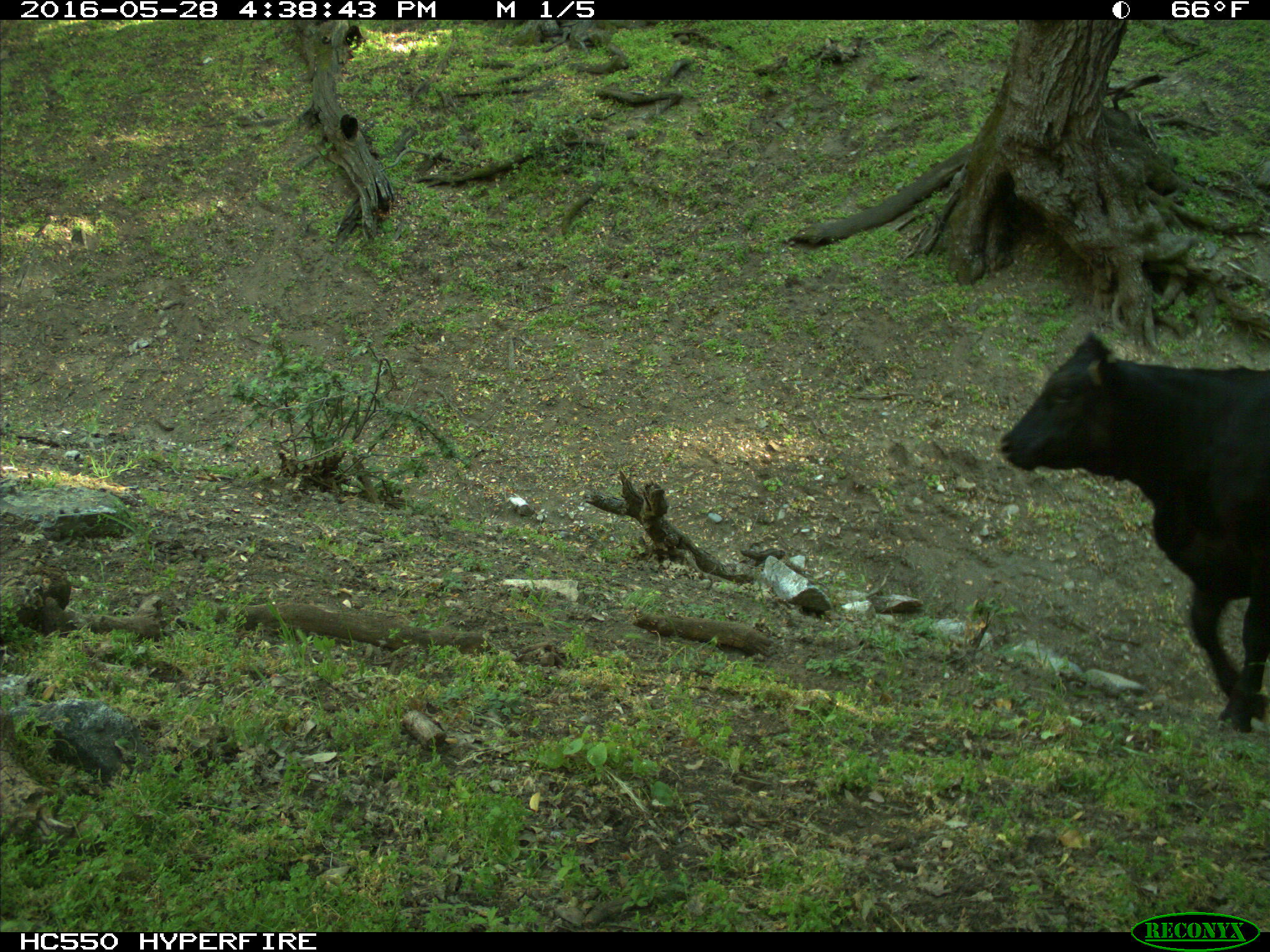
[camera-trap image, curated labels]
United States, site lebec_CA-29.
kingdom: Animalia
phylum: Chordata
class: Mammalia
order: Artiodactyla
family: Bovidae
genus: Bos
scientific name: Bos taurus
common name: domestic cow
Bos taurus (domestic cow).